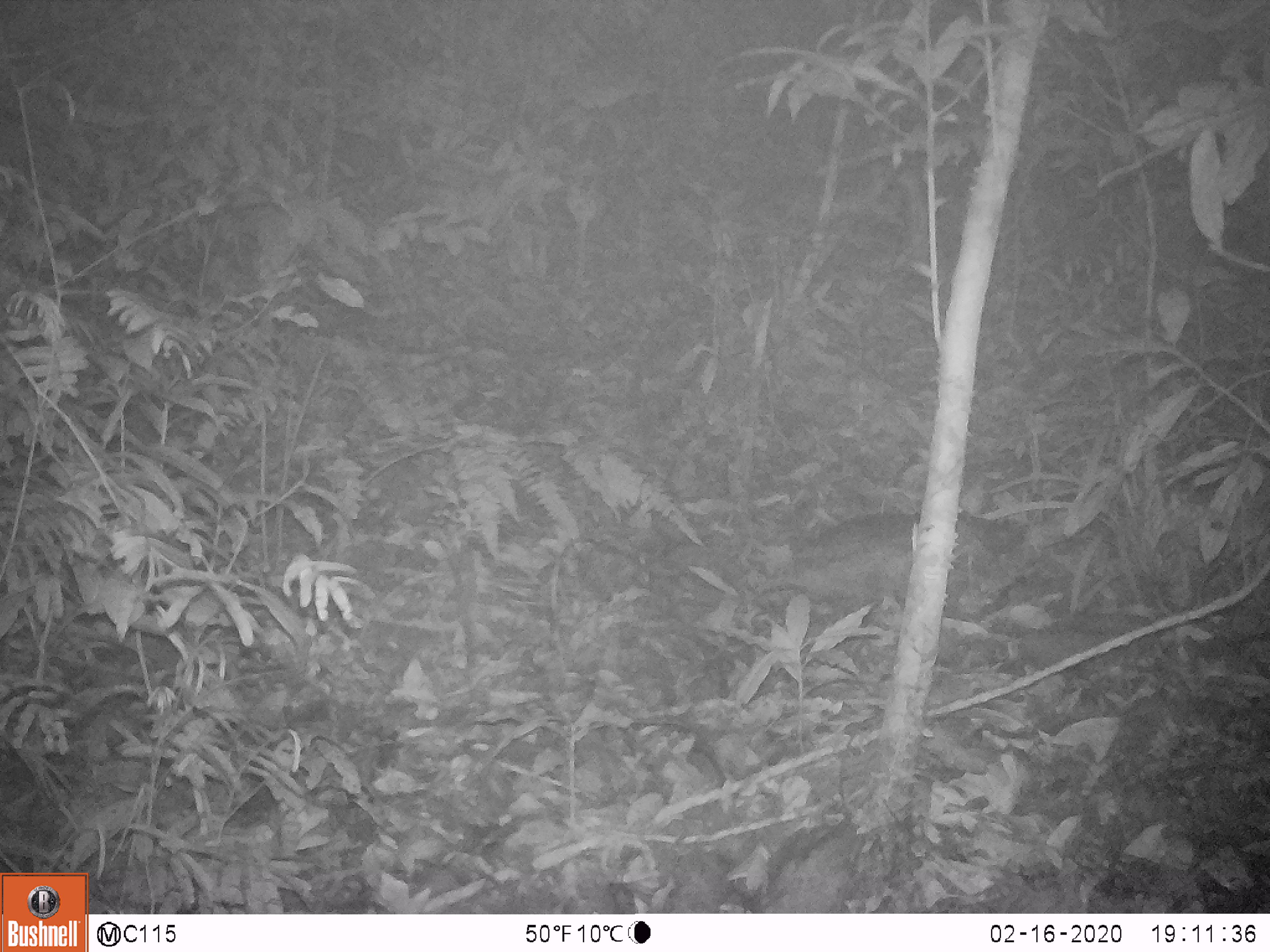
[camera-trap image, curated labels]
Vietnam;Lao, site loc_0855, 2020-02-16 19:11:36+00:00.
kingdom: Animalia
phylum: Chordata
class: Mammalia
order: Rodentia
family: Muridae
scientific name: Muridae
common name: old-world mice and rats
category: unidentified murid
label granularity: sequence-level